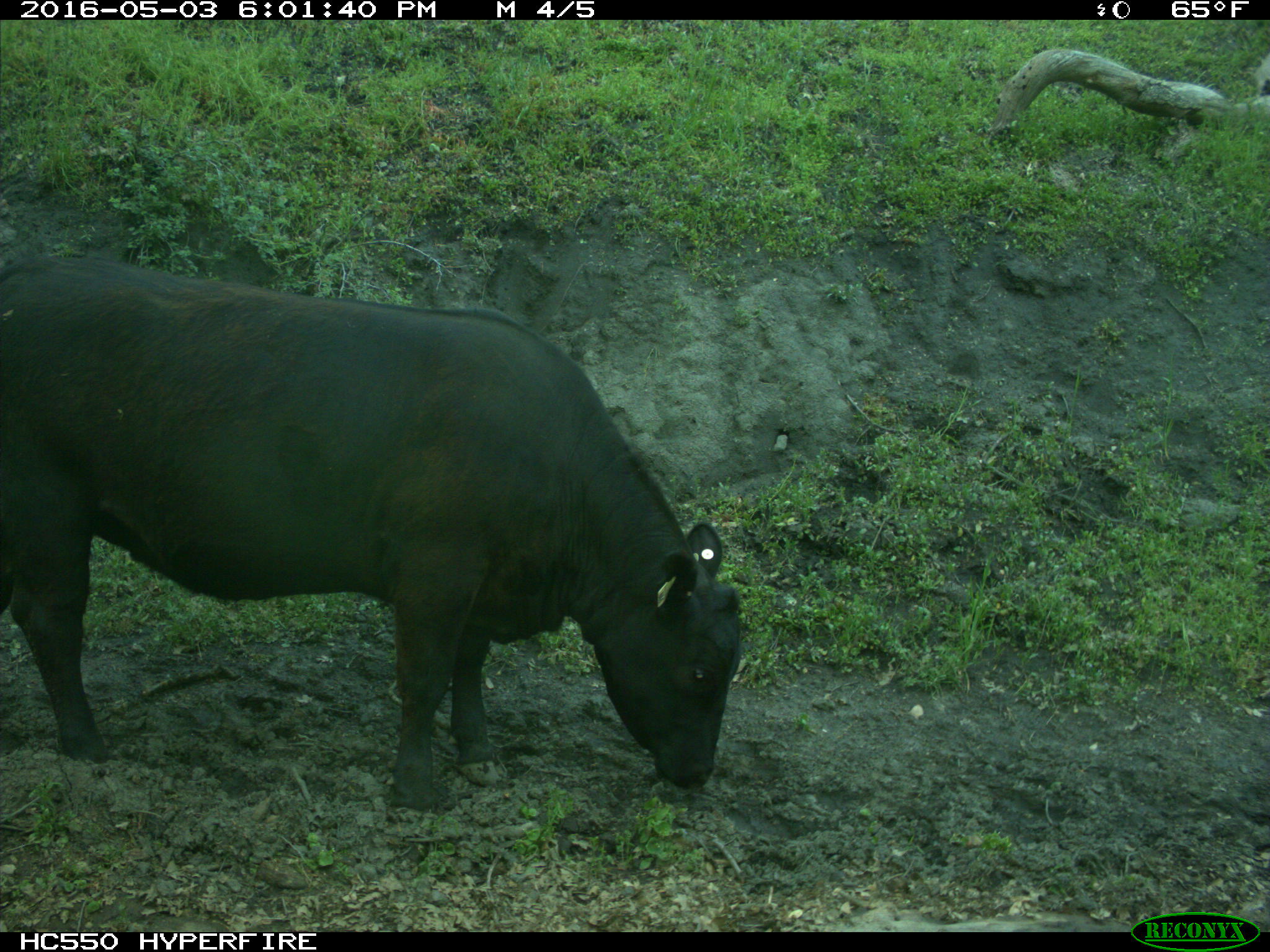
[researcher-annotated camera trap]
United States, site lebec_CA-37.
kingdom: Animalia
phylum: Chordata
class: Mammalia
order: Artiodactyla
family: Bovidae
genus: Bos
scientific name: Bos taurus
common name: domestic cow